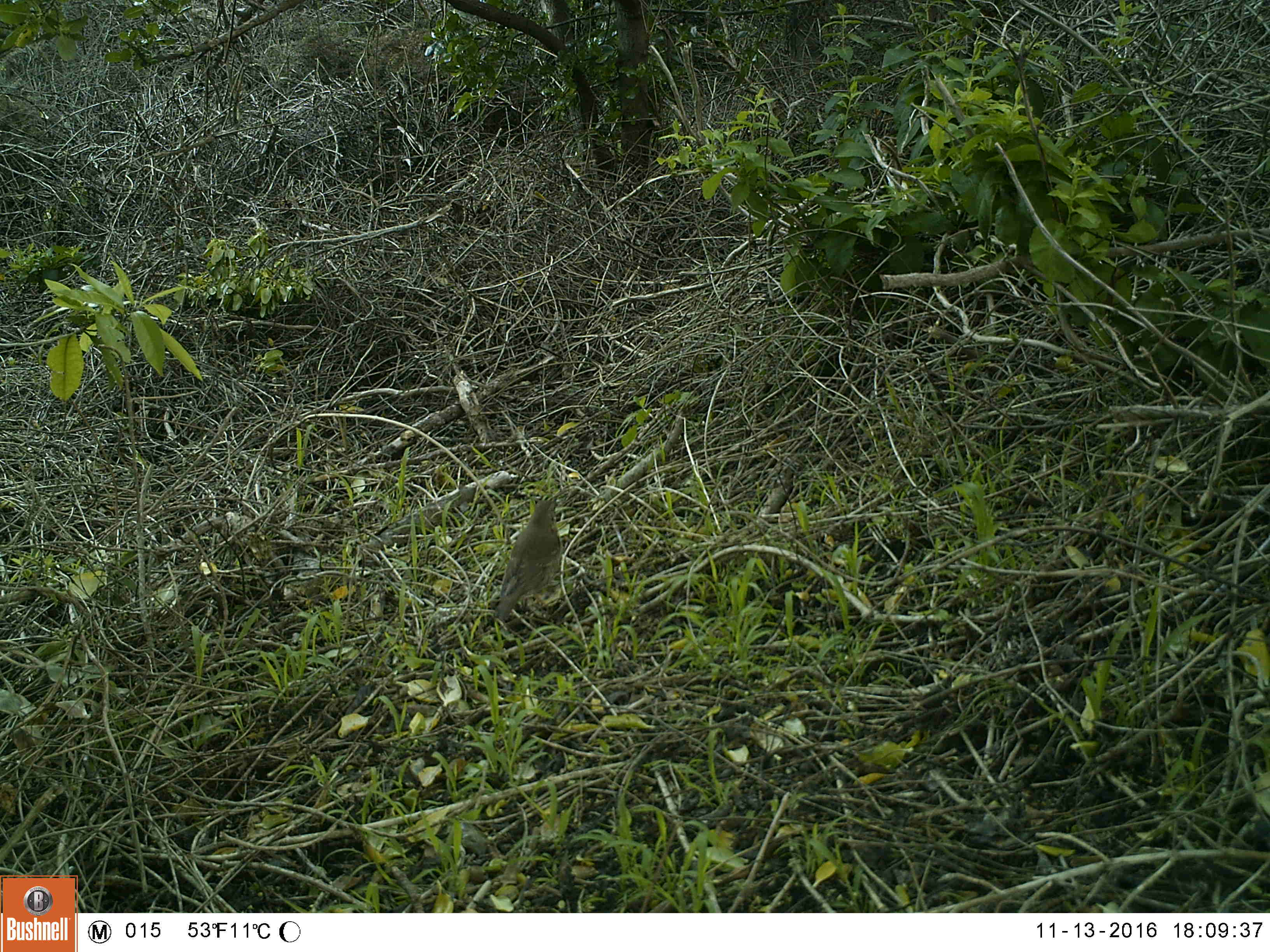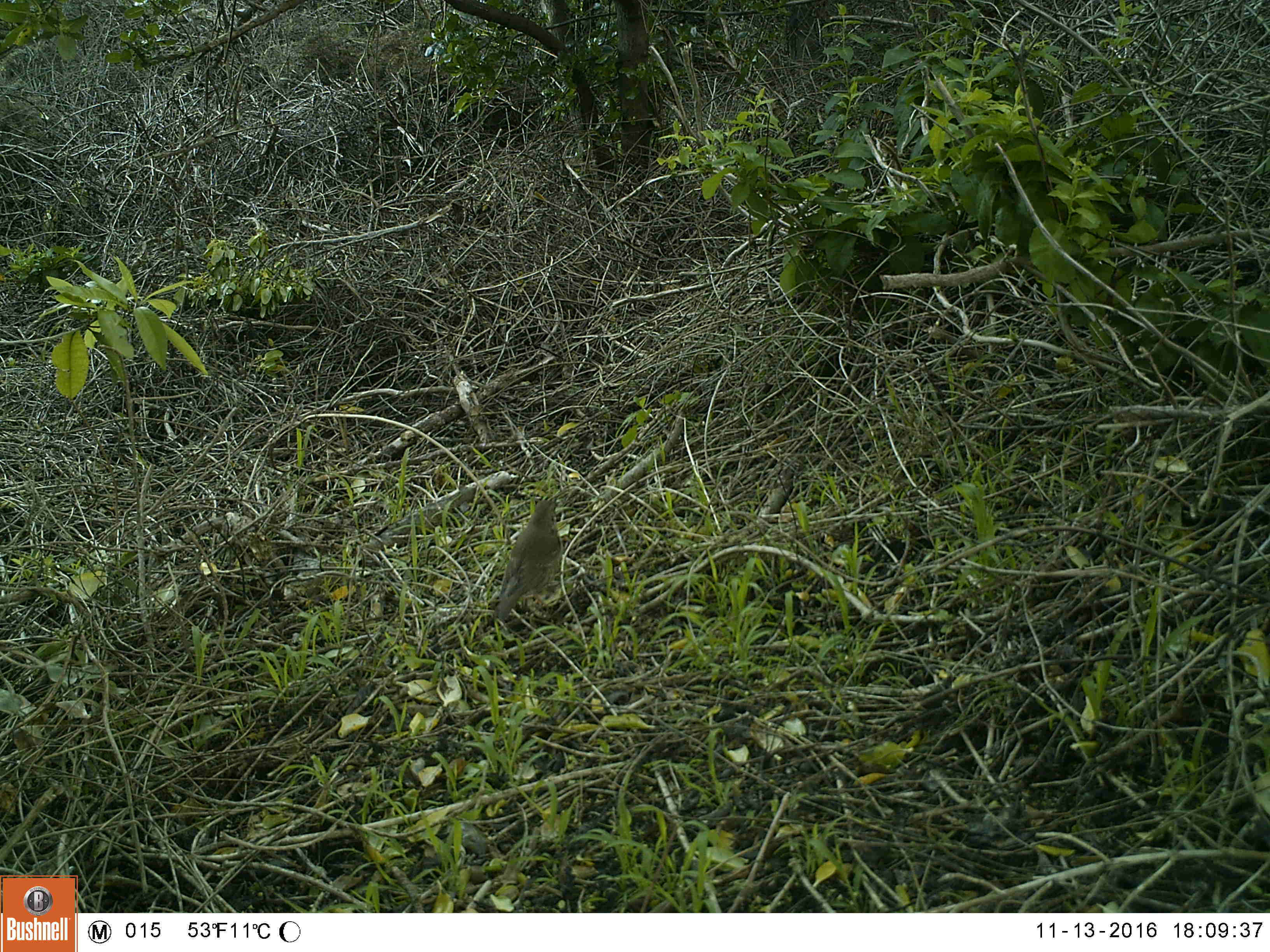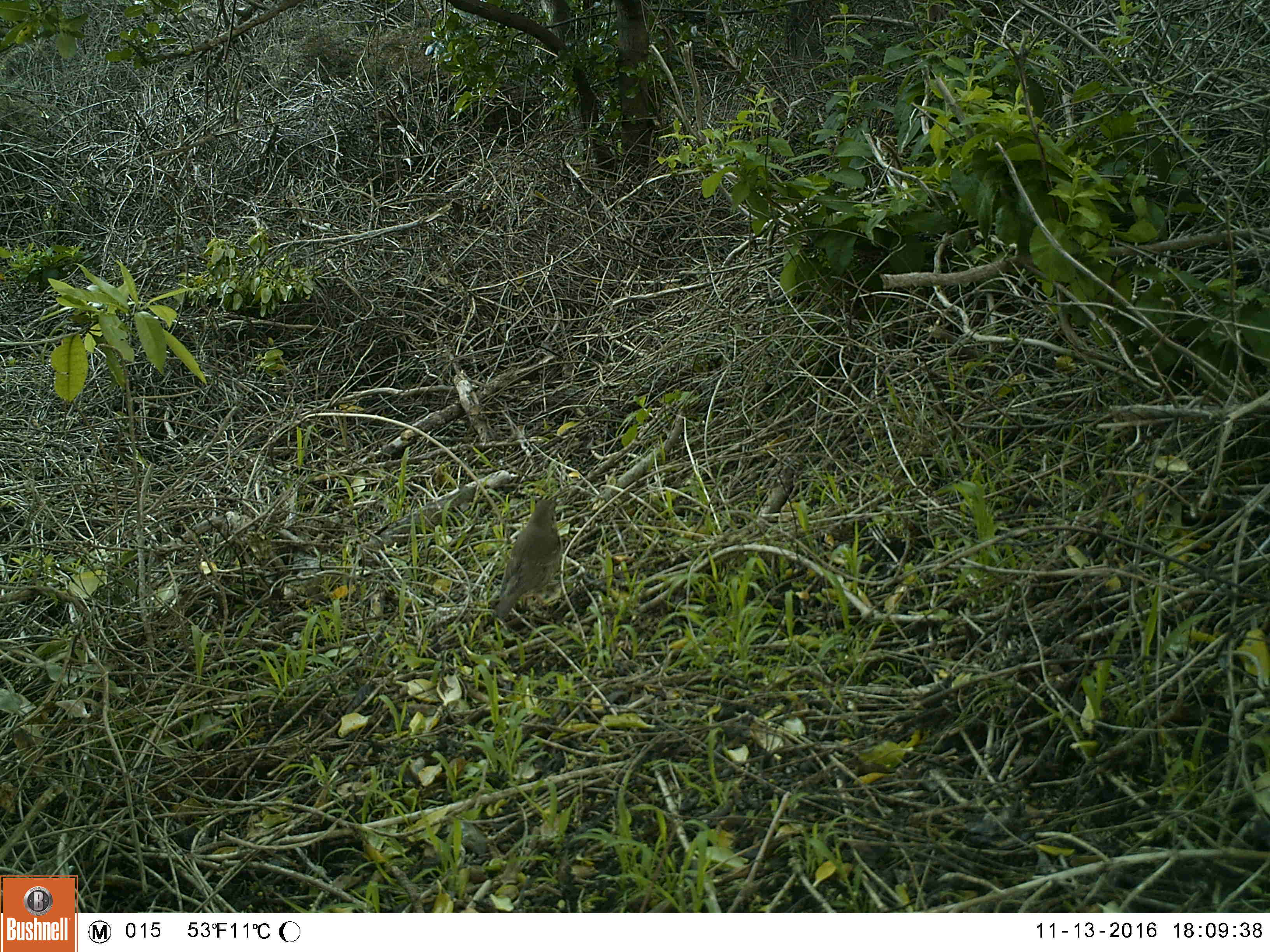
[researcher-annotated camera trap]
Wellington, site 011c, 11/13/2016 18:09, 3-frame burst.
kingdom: Animalia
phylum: Chordata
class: Aves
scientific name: Aves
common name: bird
Bird (Aves).